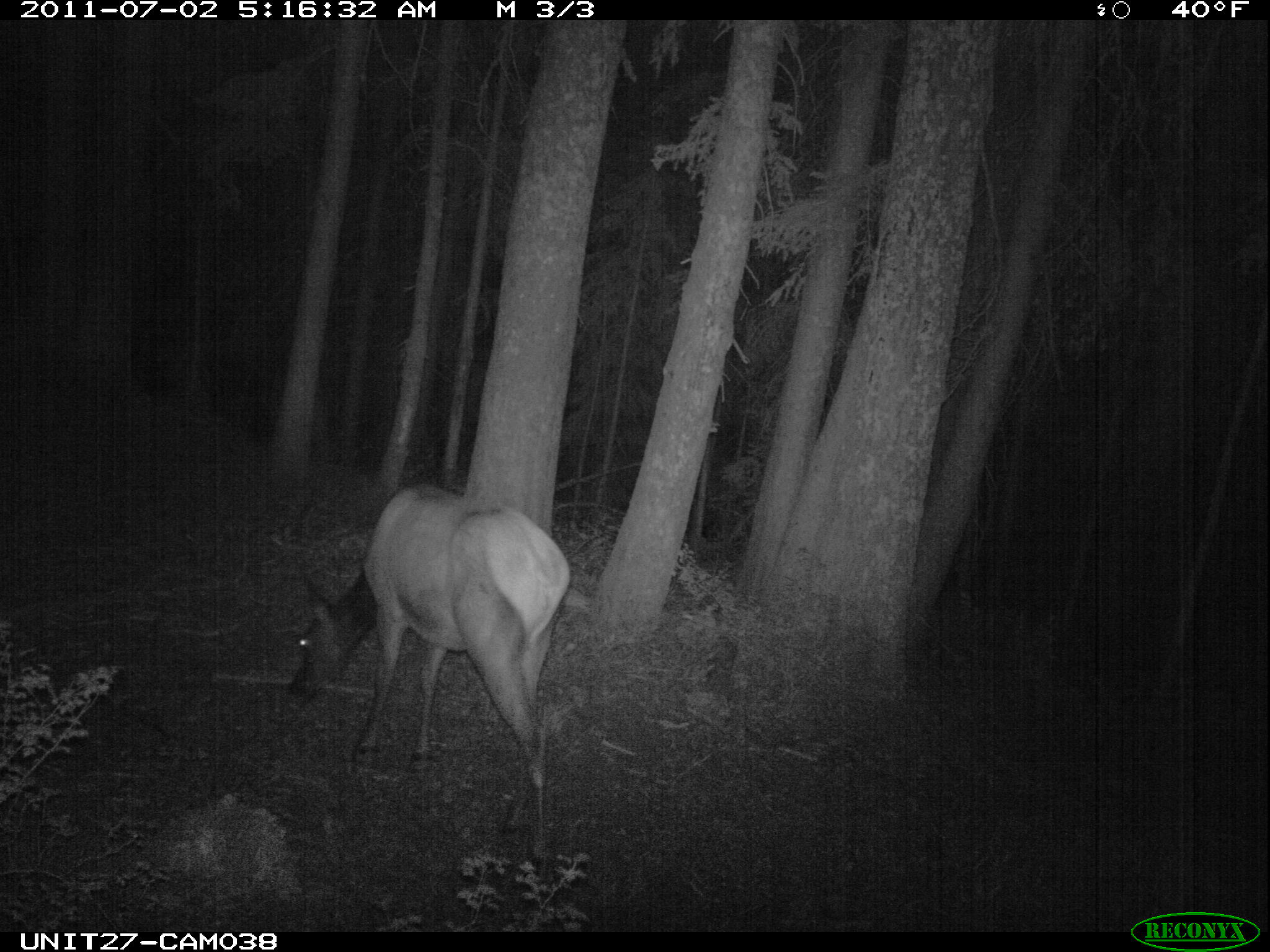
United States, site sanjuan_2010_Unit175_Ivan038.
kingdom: Animalia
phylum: Chordata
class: Mammalia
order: Artiodactyla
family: Cervidae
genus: Cervus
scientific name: Cervus elaphus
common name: red deer